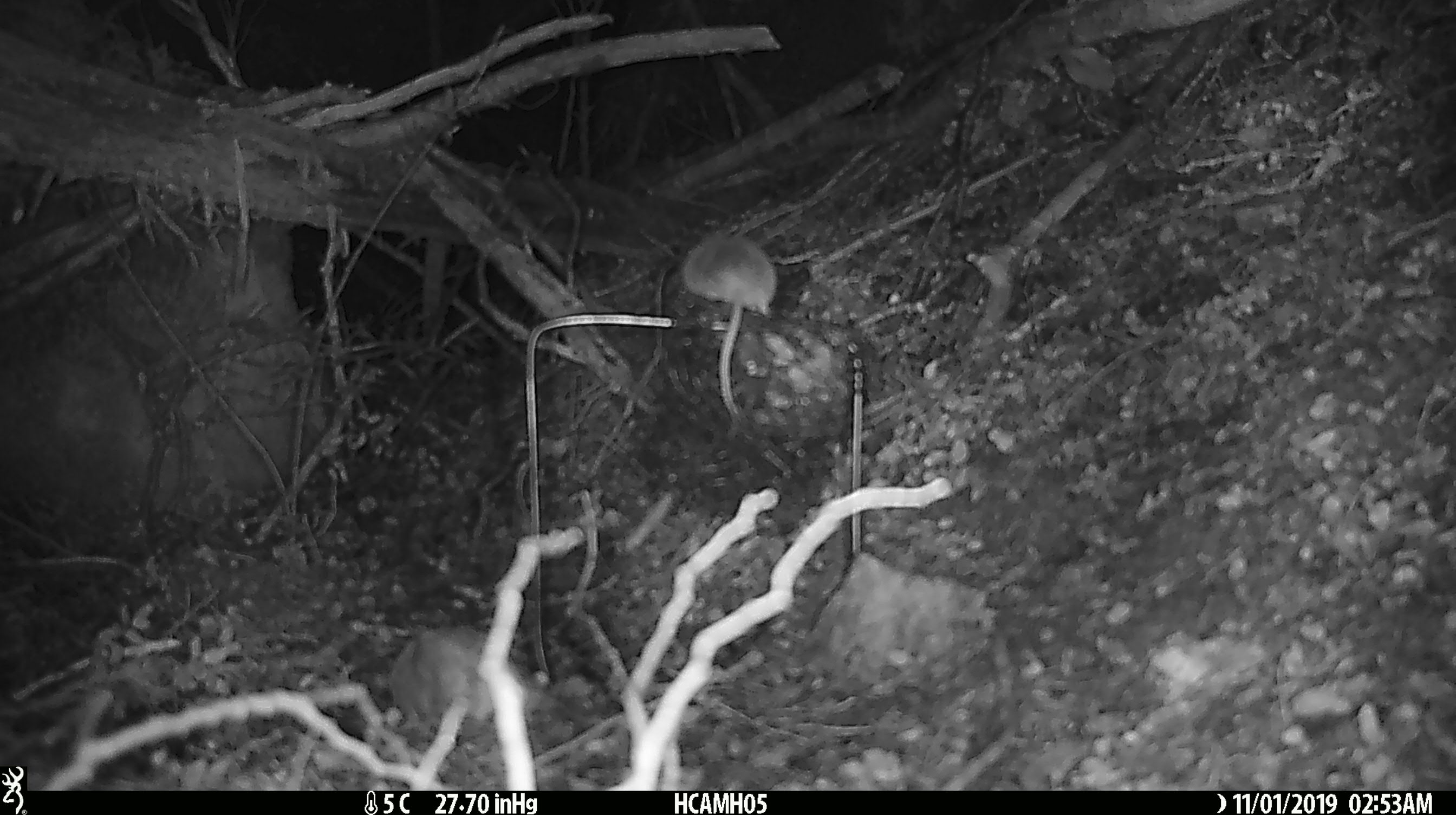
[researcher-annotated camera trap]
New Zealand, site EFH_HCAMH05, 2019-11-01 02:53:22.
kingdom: Animalia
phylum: Chordata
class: Mammalia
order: Rodentia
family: Muridae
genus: Mus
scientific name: Mus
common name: mouse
Mouse (Mus).